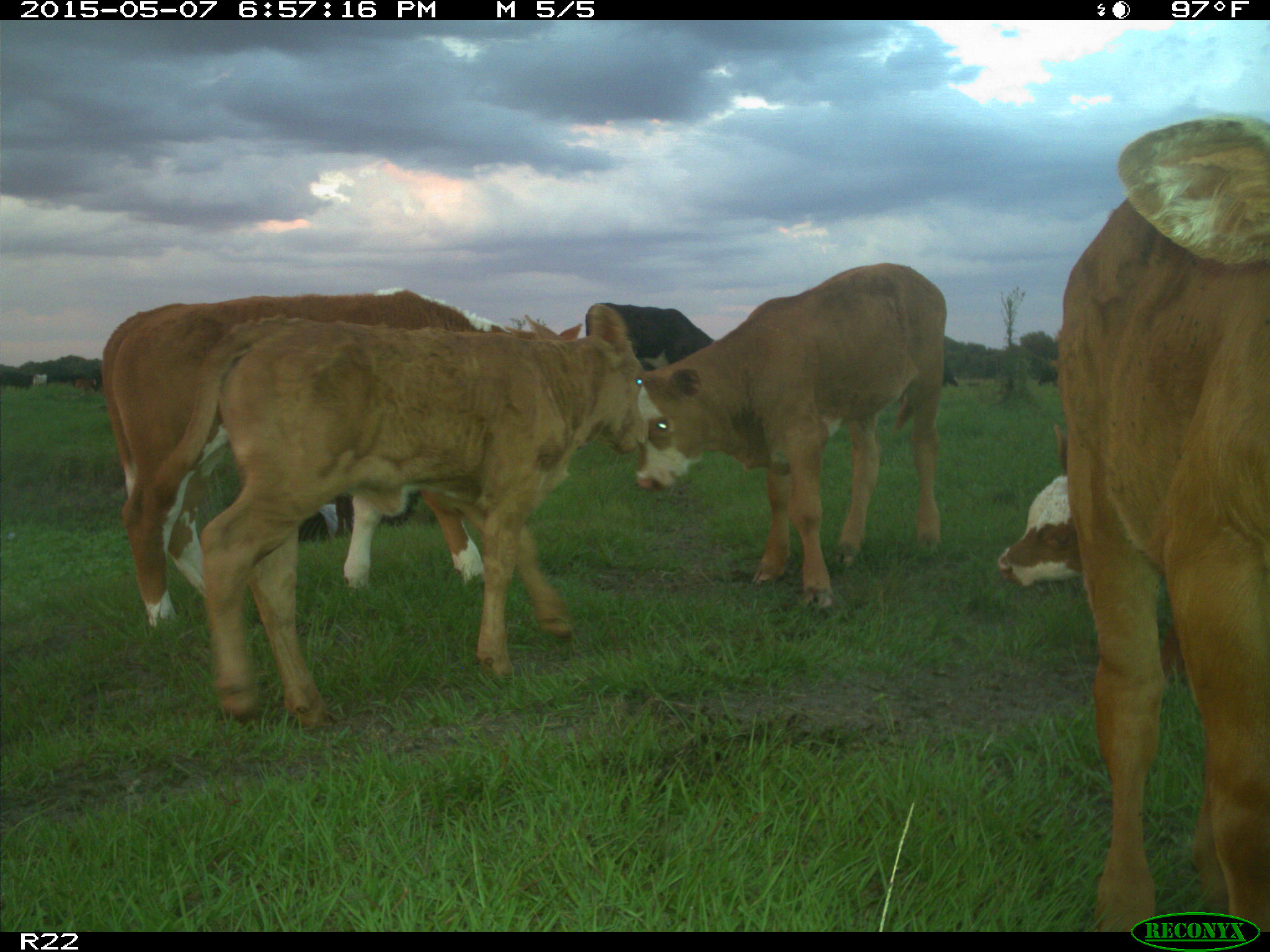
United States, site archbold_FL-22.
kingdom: Animalia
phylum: Chordata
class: Mammalia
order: Artiodactyla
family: Bovidae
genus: Bos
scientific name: Bos taurus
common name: domestic cow